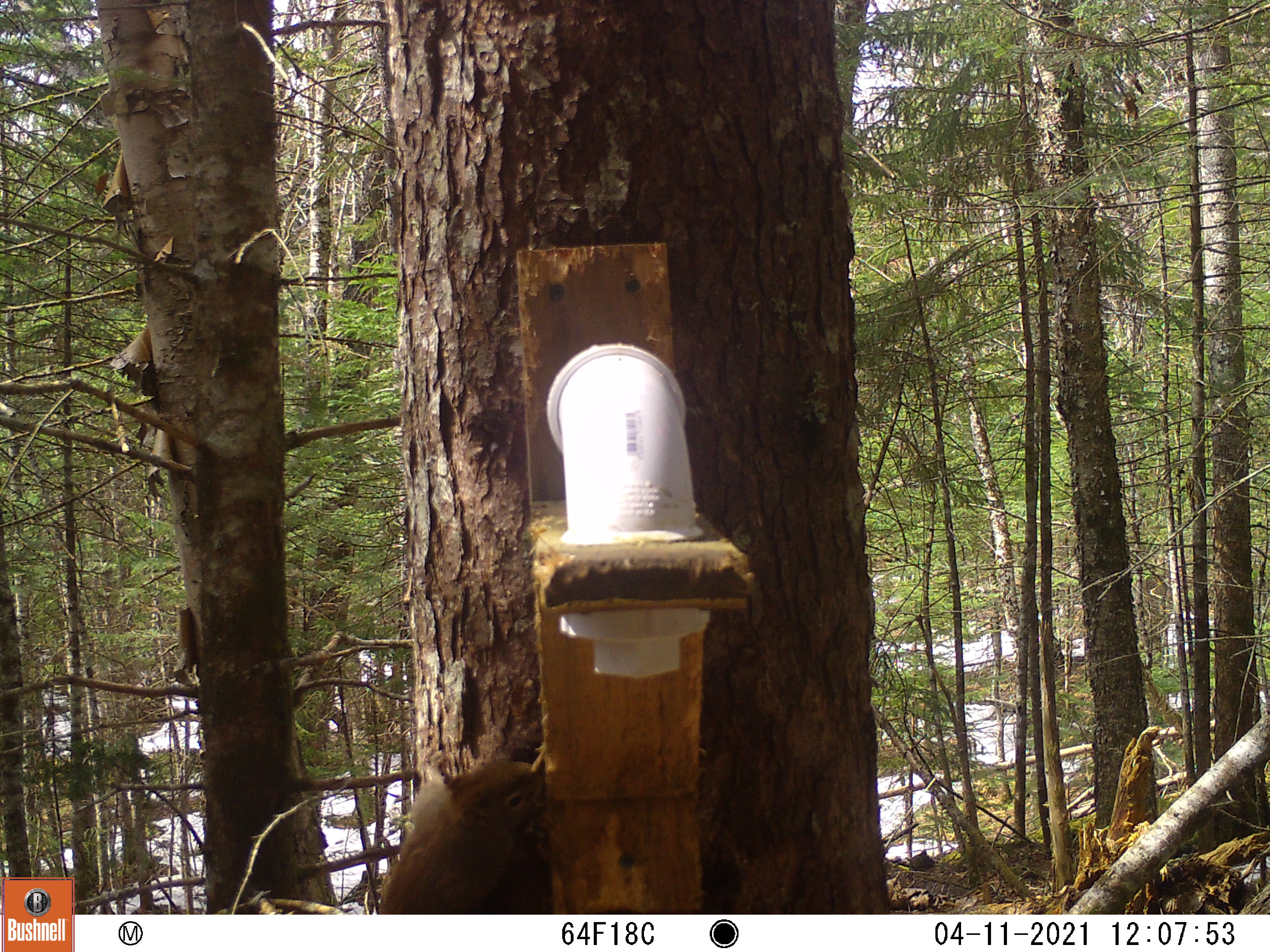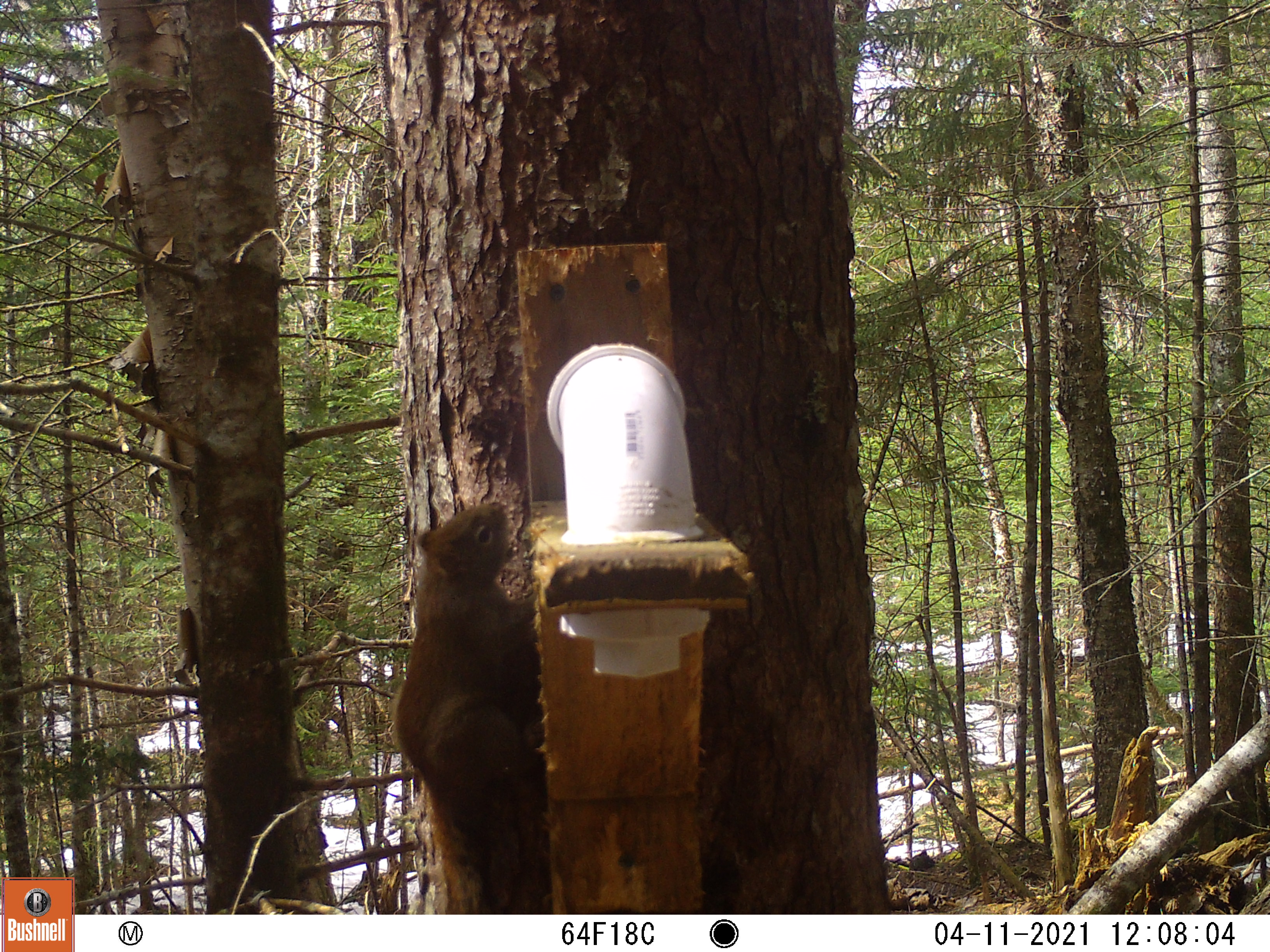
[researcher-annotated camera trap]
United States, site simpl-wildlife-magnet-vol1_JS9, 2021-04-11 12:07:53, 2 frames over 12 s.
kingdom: Animalia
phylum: Chordata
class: Mammalia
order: Rodentia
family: Sciuridae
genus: Tamiasciurus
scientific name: Tamiasciurus hudsonicus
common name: red squirrel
Red squirrel (Tamiasciurus hudsonicus).